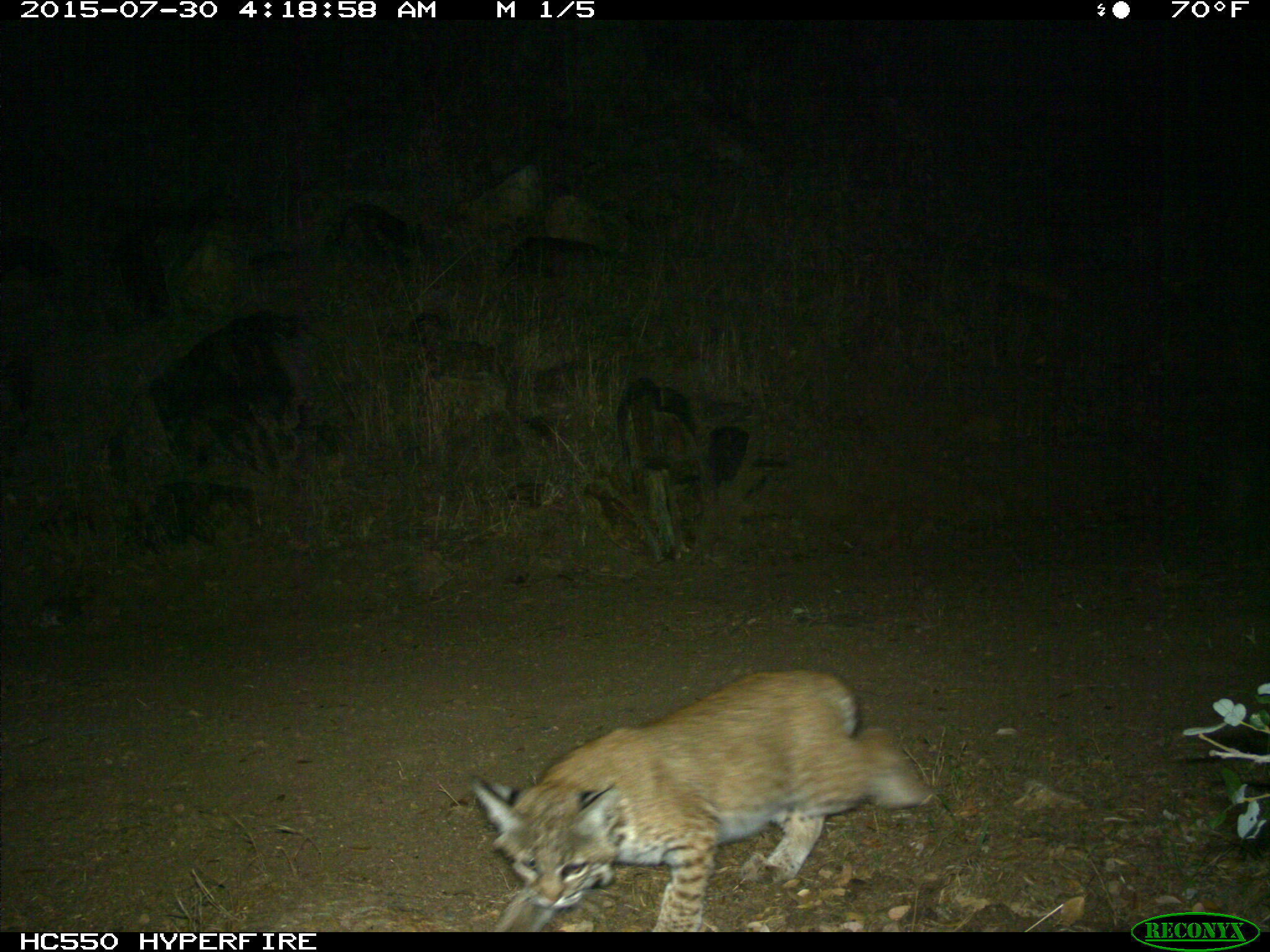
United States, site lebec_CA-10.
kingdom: Animalia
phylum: Chordata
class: Mammalia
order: Carnivora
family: Felidae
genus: Lynx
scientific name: Lynx rufus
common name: bobcat